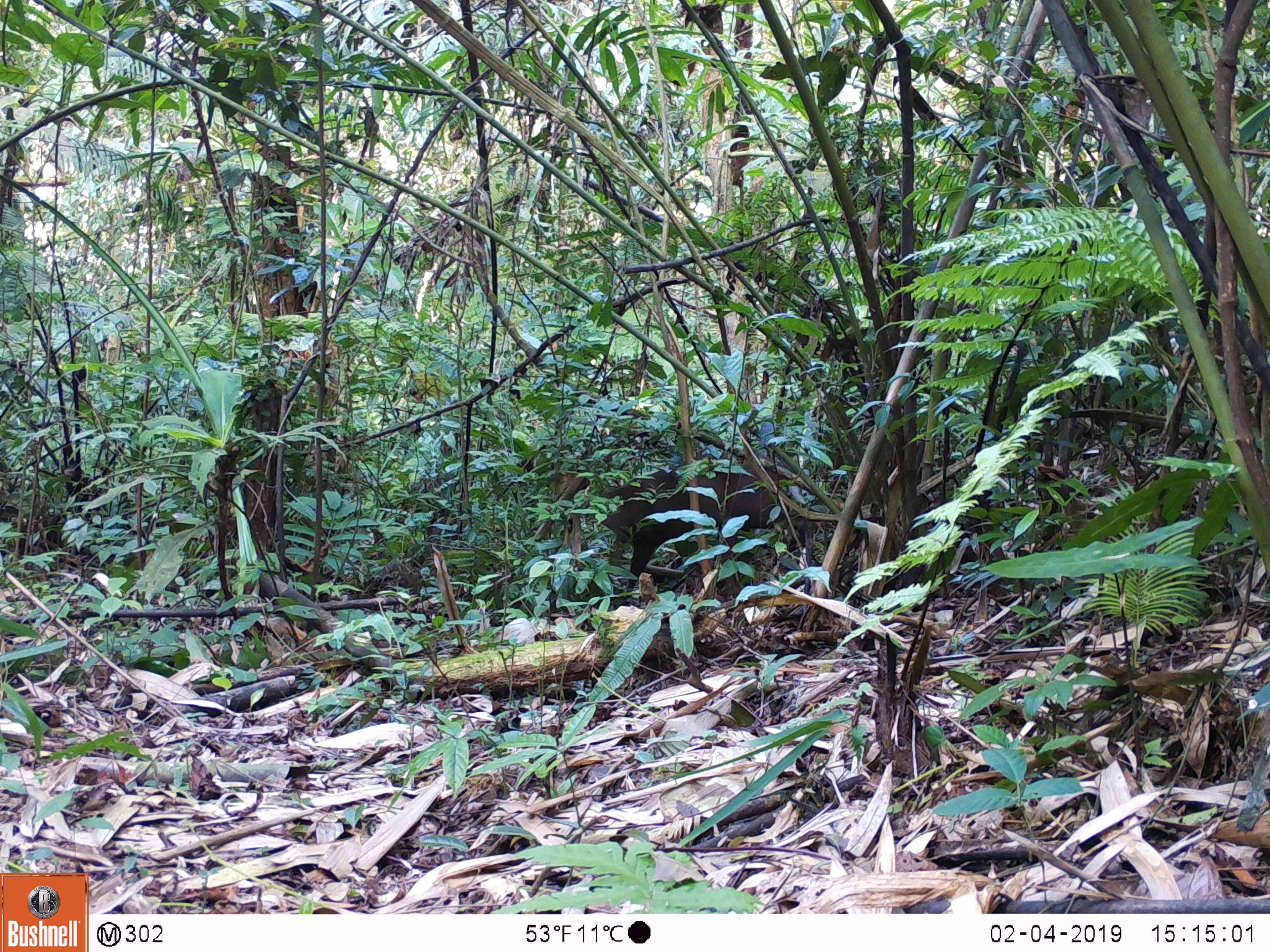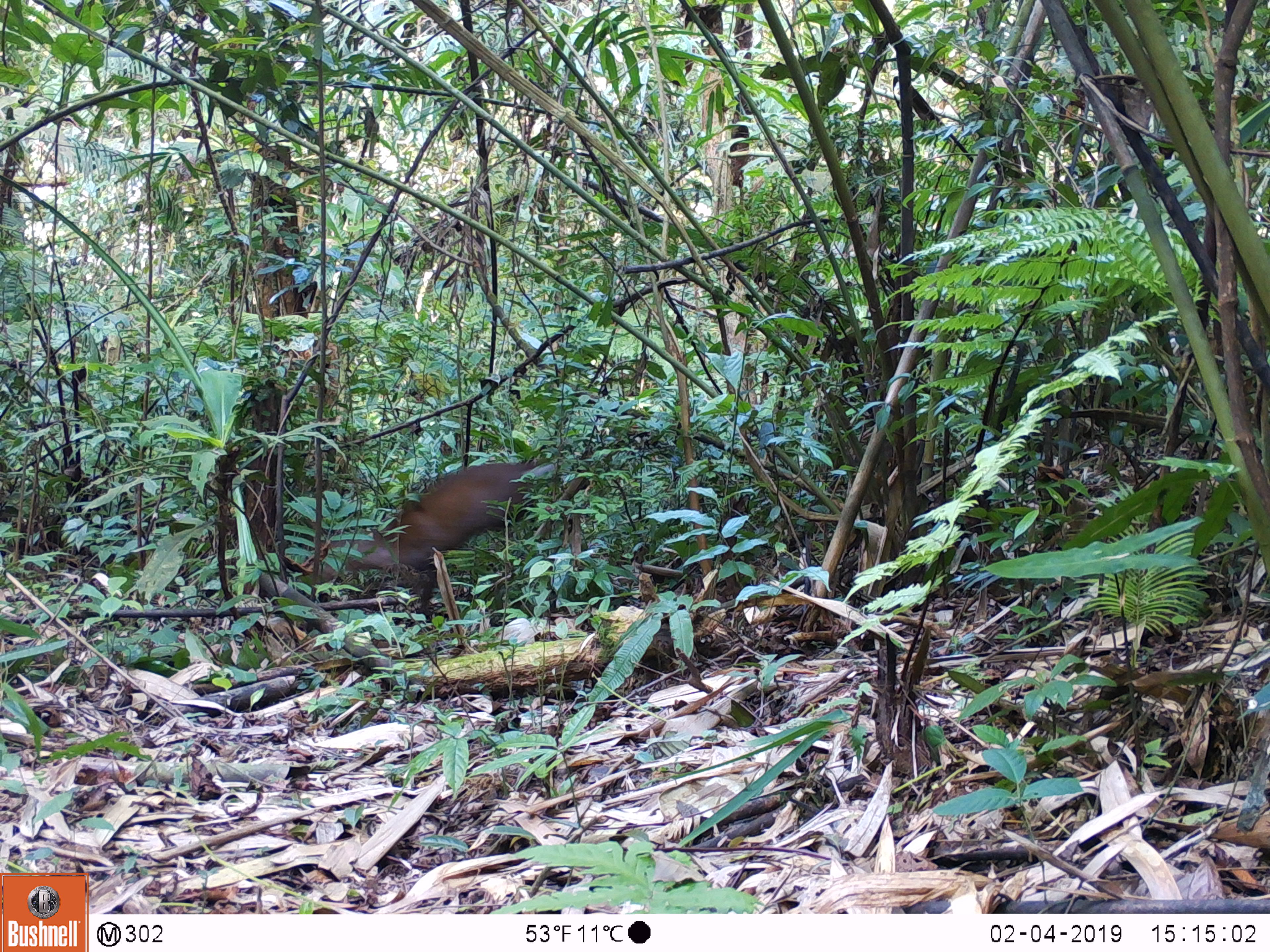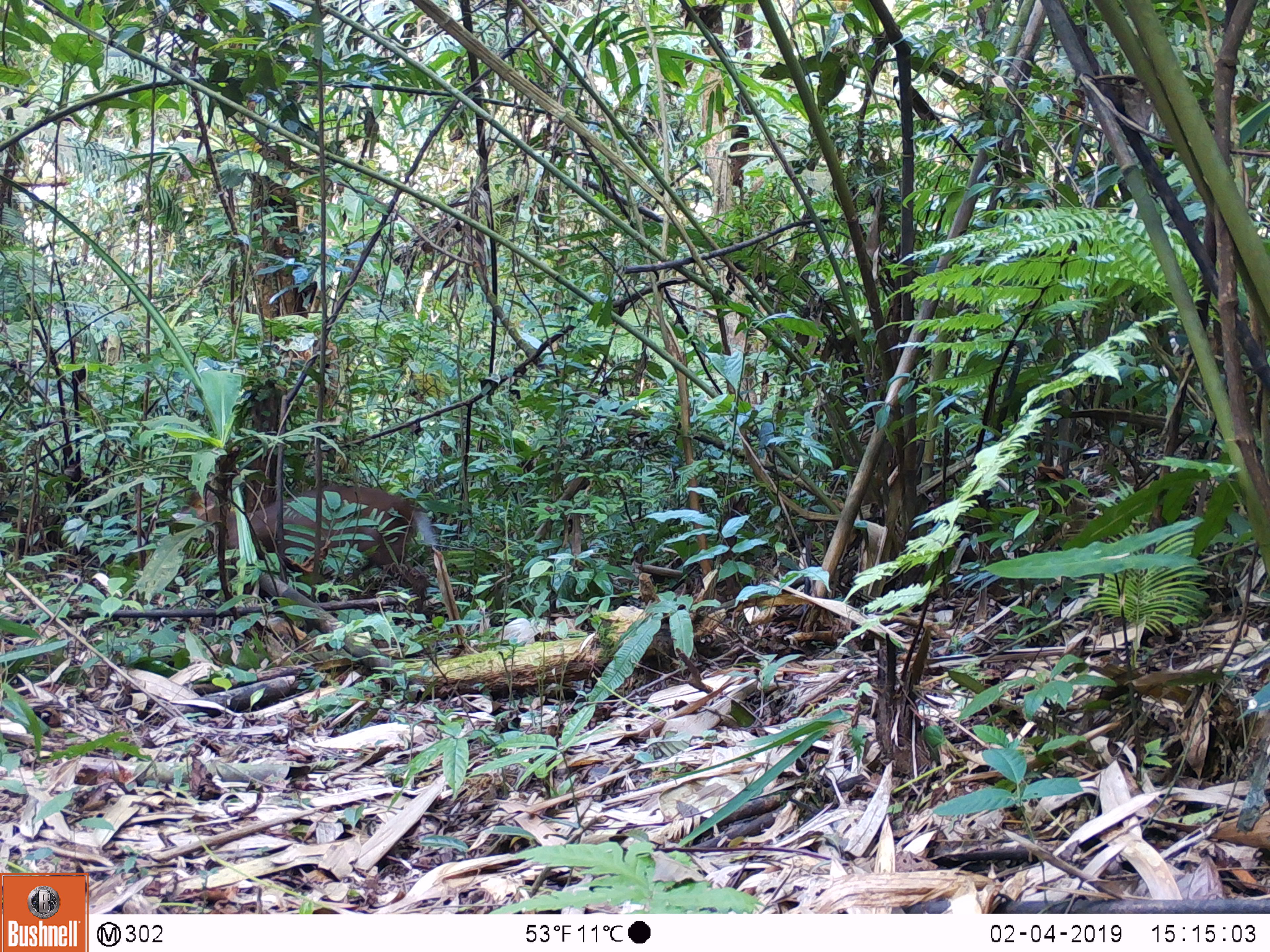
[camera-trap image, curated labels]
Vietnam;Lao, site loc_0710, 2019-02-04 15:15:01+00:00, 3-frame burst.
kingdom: Animalia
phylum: Chordata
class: Mammalia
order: Artiodactyla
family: Cervidae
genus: Muntiacus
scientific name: Muntiacus rooseveltorum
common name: roosevelt's muntjac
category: roosevelts muntjac group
Roosevelts muntjac group (roosevelt's muntjac) (Muntiacus rooseveltorum). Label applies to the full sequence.